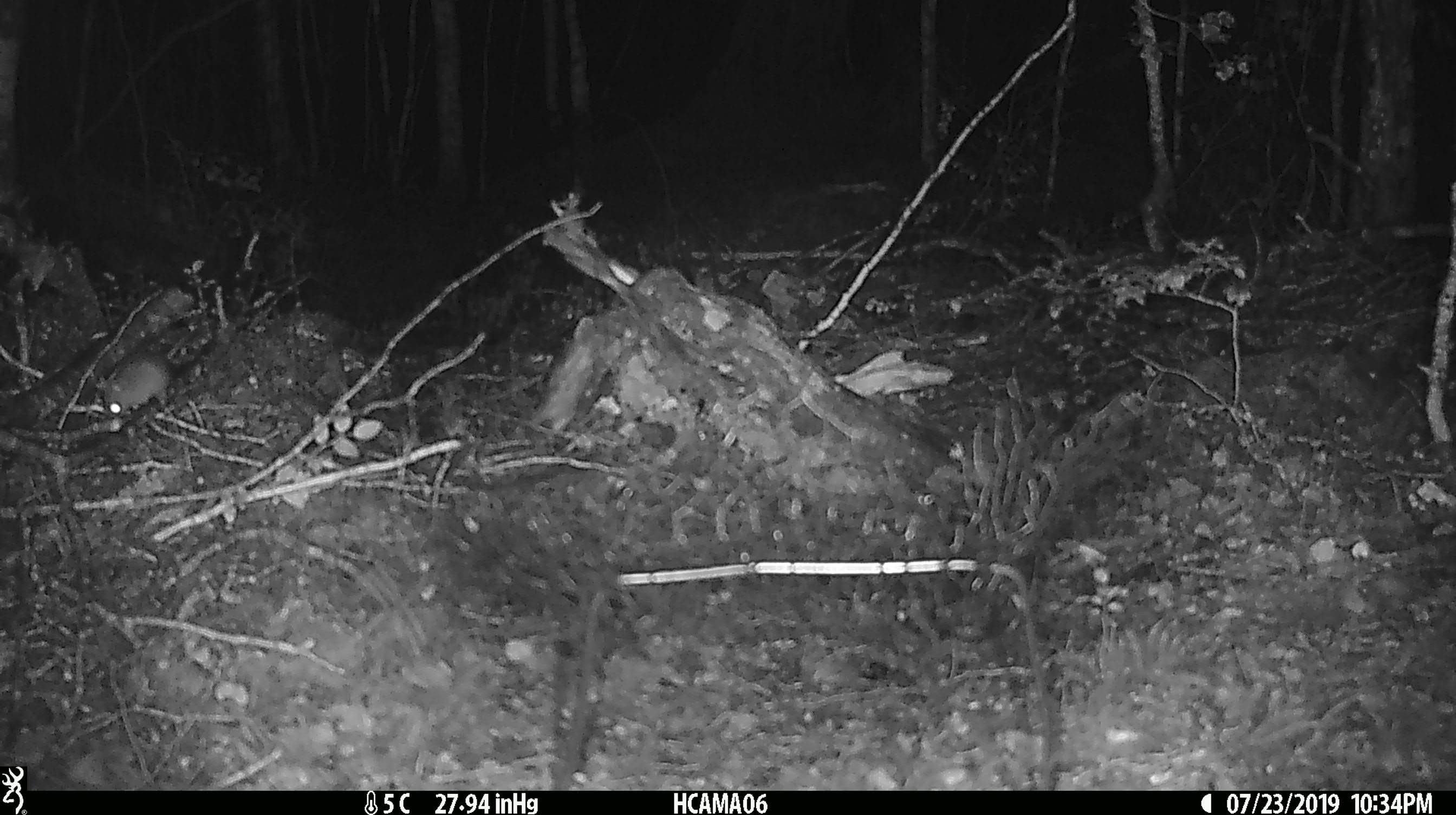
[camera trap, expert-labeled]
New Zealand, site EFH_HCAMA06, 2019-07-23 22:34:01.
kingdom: Animalia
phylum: Chordata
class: Mammalia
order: Rodentia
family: Muridae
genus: Mus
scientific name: Mus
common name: mouse